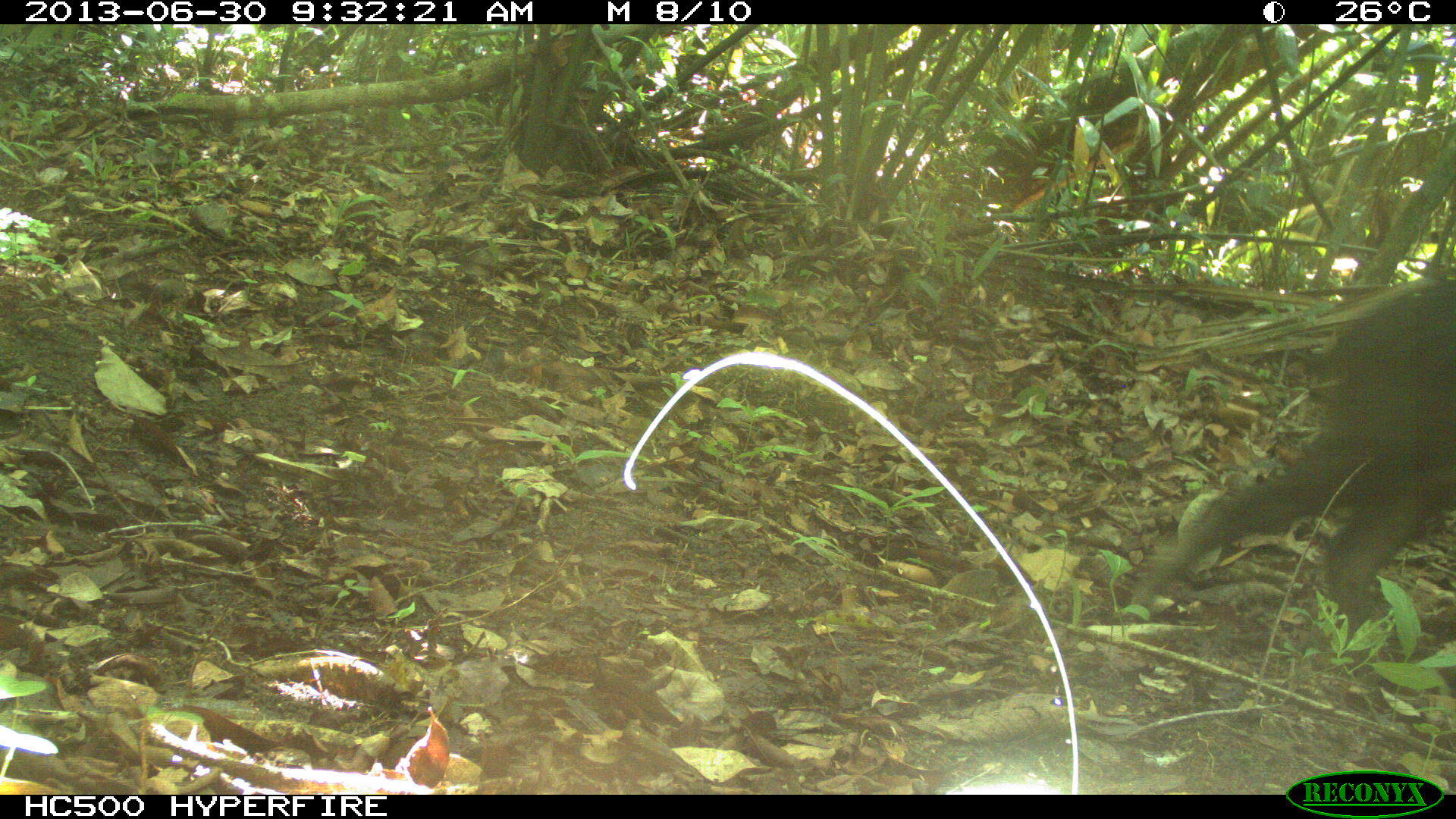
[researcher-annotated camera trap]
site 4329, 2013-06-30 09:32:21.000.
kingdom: Animalia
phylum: Chordata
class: Mammalia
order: Artiodactyla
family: Tayassuidae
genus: Tayassu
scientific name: Tayassu pecari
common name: white-lipped peccary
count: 3